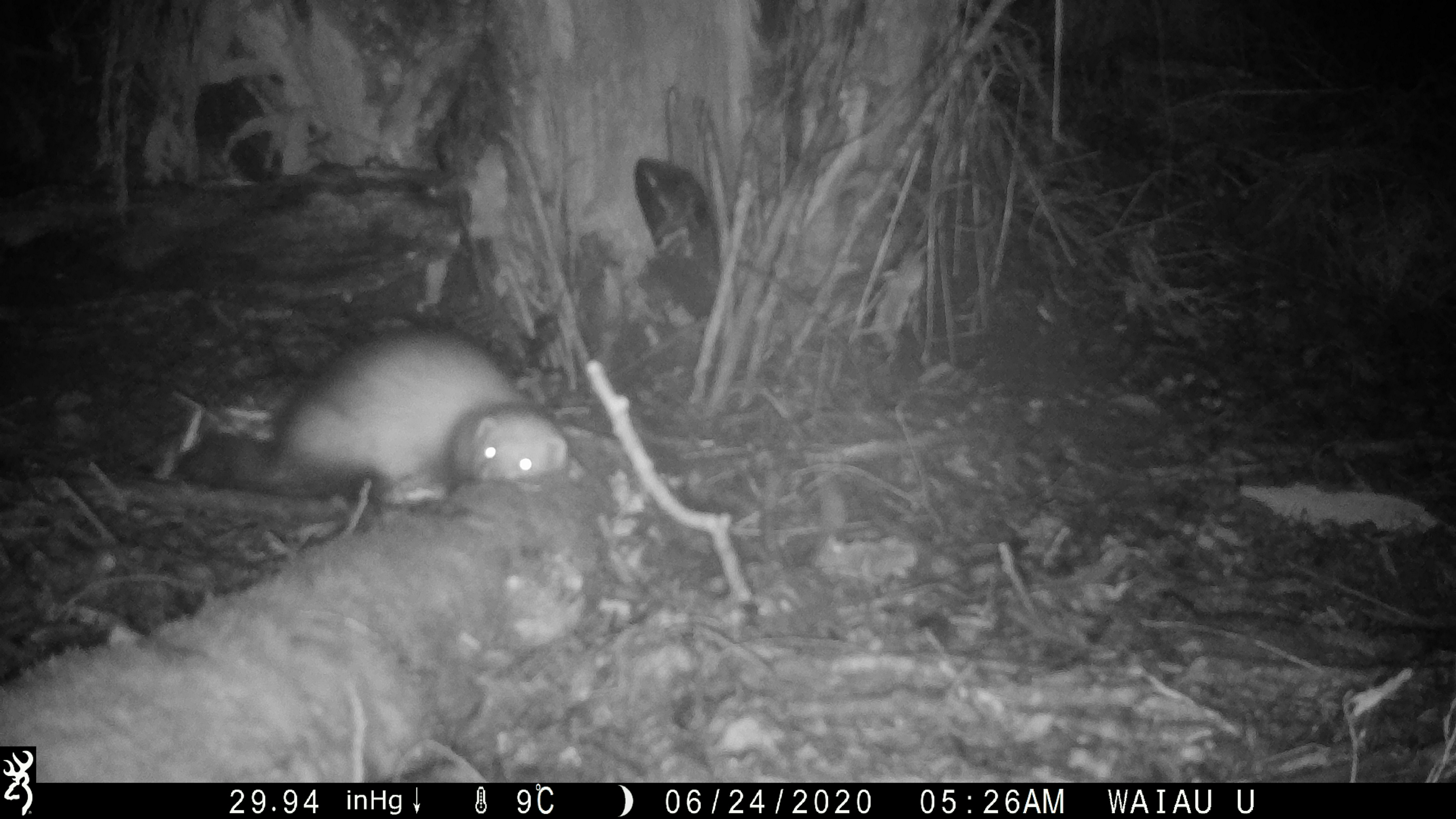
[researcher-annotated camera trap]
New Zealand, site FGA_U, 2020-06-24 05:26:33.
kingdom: Animalia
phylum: Chordata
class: Mammalia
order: Carnivora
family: Mustelidae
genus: Mustela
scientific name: Mustela furo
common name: ferret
Ferret (Mustela furo).